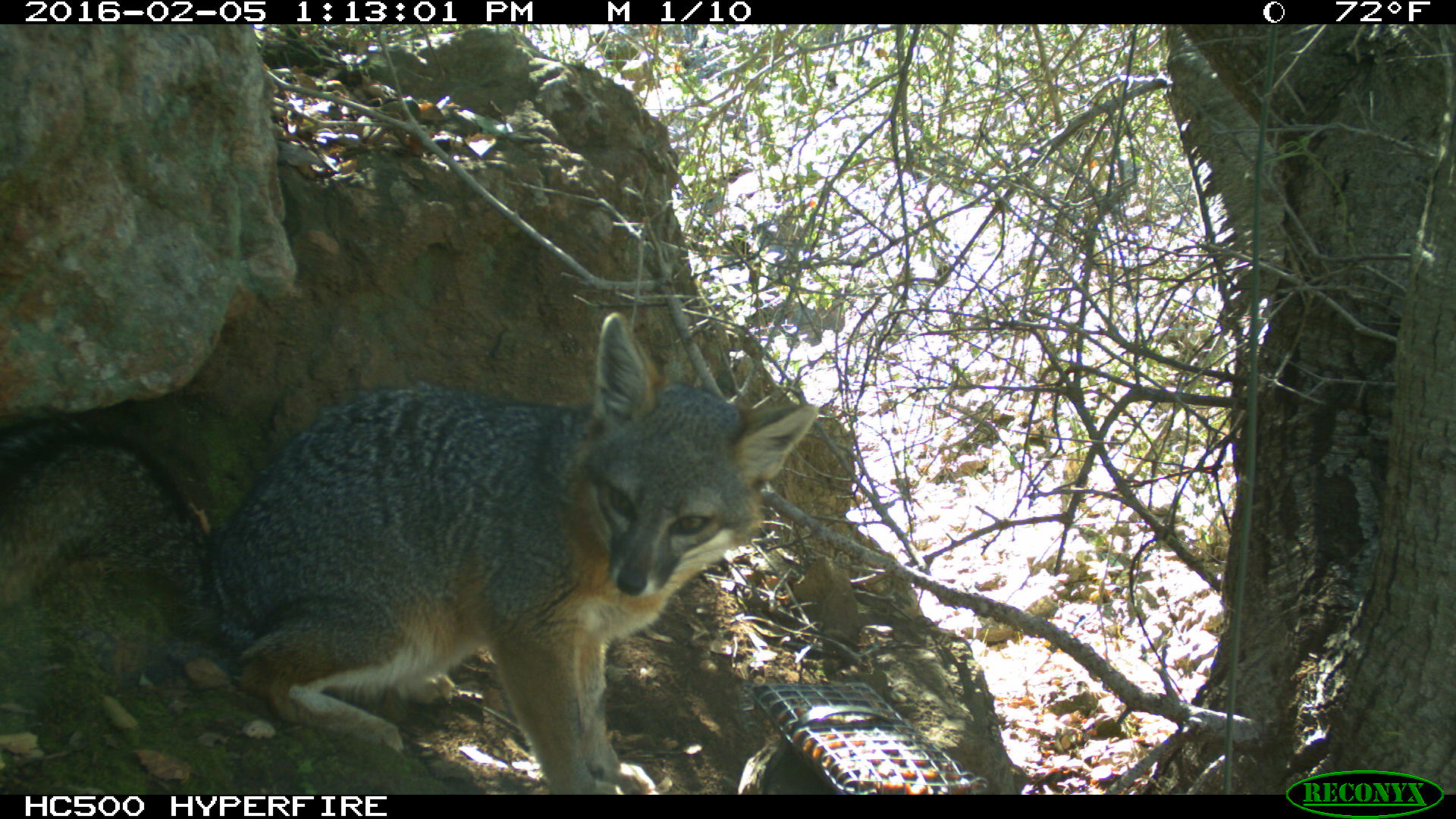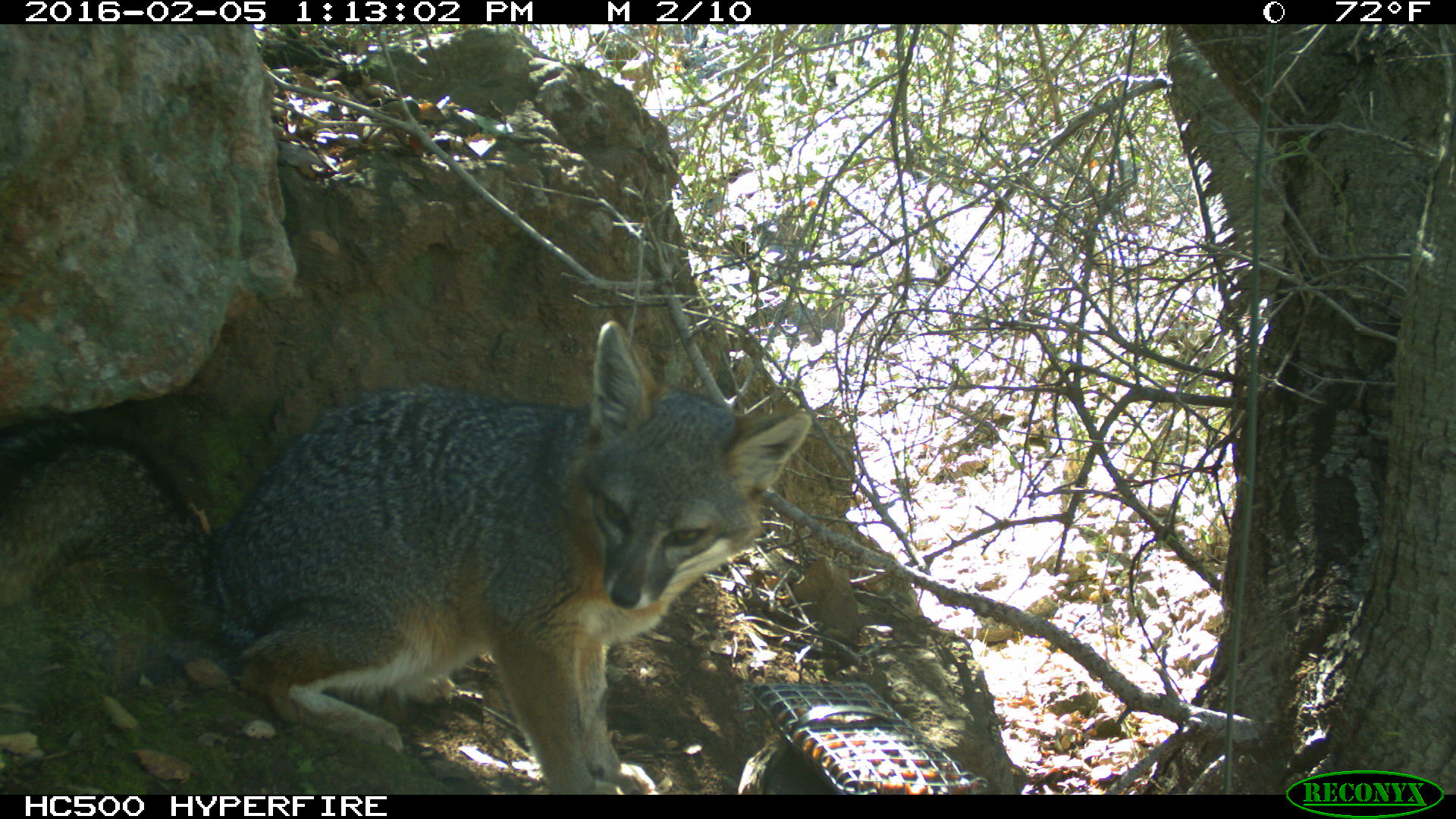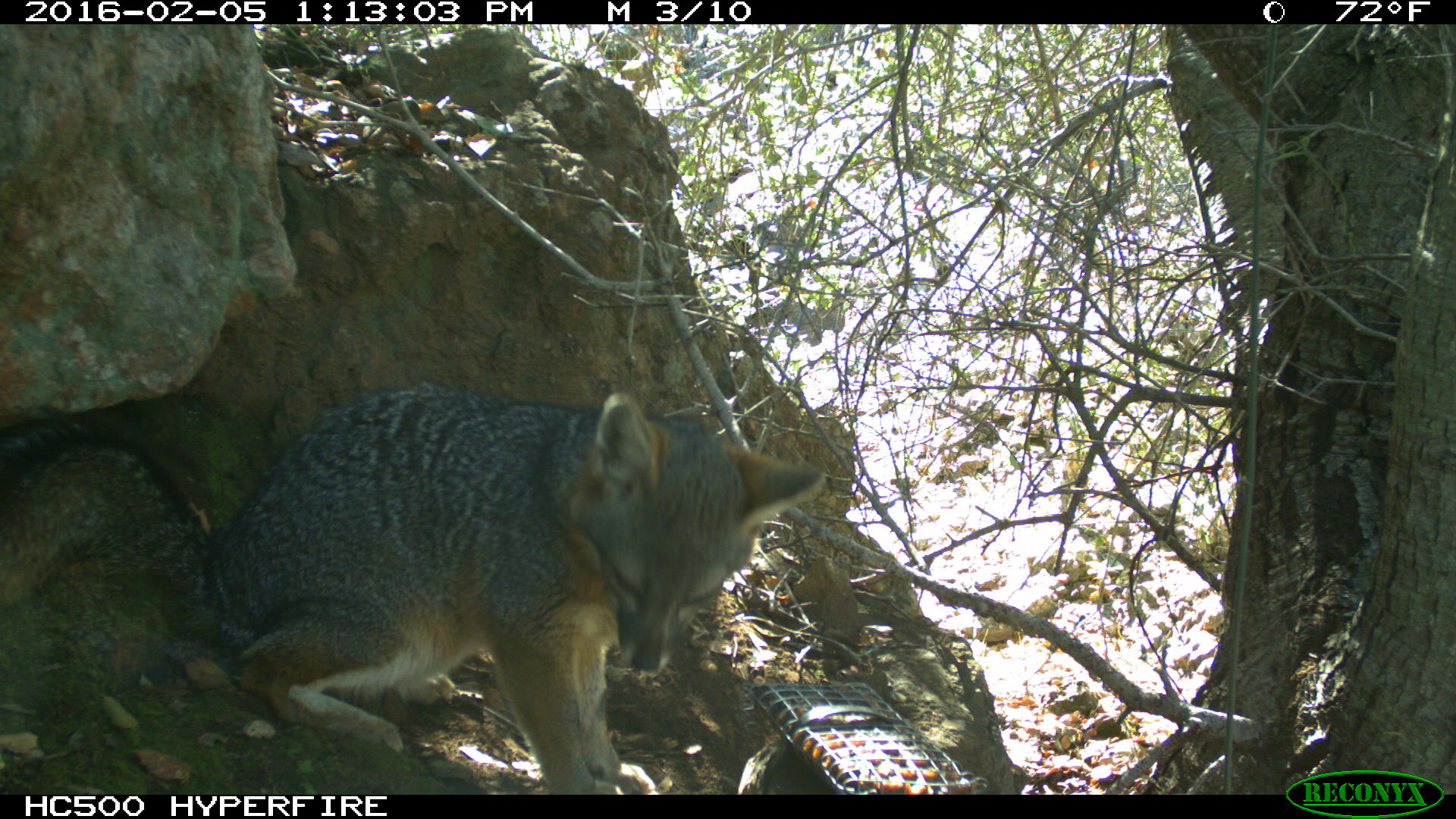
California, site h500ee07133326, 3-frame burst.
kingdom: Animalia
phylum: Chordata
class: Mammalia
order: Carnivora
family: Canidae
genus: Urocyon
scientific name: Urocyon littoralis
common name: island fox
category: fox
Fox (island fox) (Urocyon littoralis).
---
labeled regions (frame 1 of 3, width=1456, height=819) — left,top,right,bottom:
fox: 0,312,817,795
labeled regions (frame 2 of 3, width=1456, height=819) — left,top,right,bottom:
fox: 0,321,811,794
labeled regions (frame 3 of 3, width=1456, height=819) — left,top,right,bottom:
fox: 0,381,826,795